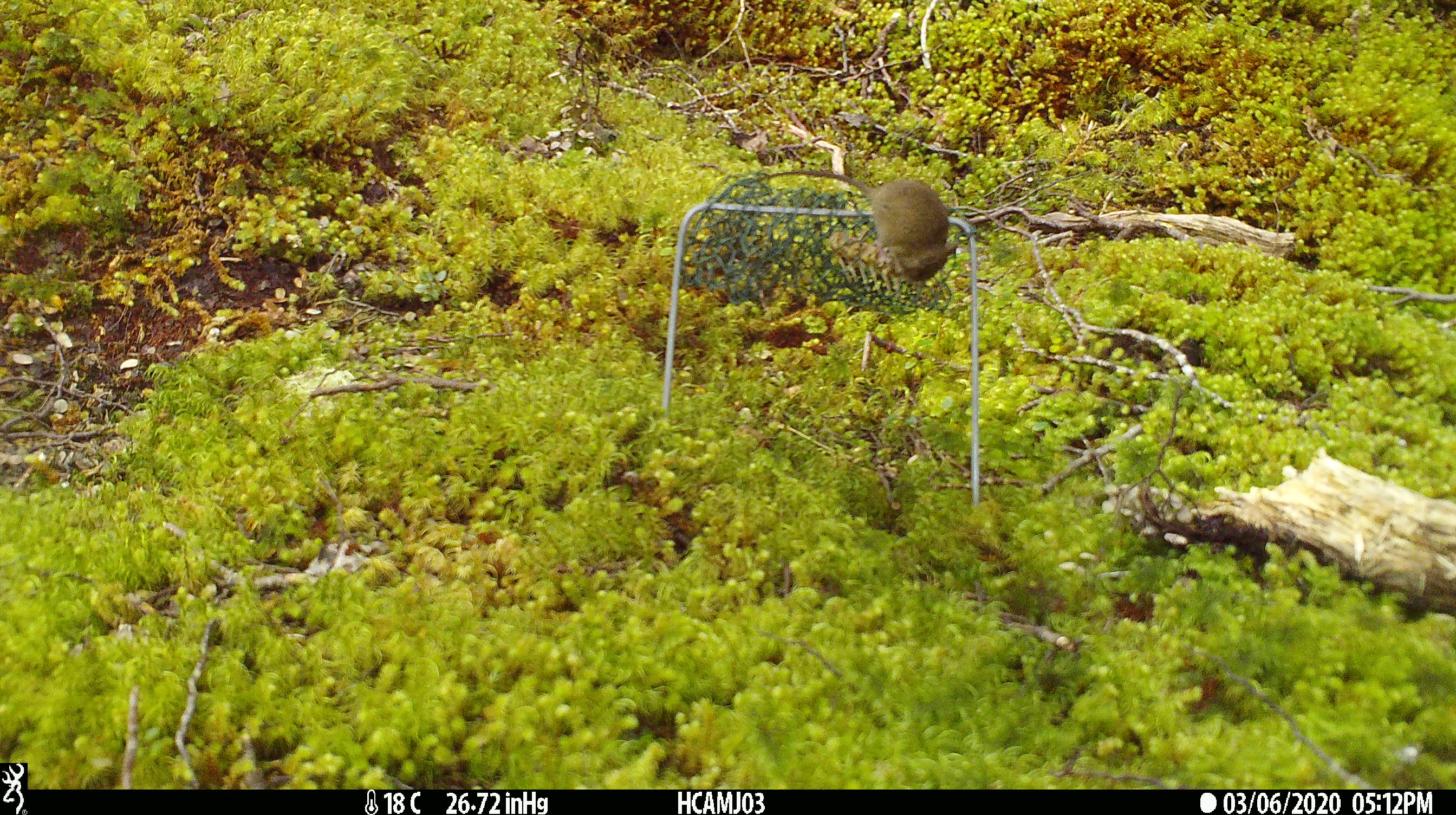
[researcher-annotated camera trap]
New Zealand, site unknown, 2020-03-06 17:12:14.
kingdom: Animalia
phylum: Chordata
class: Mammalia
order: Rodentia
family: Muridae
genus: Mus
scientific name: Mus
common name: mouse